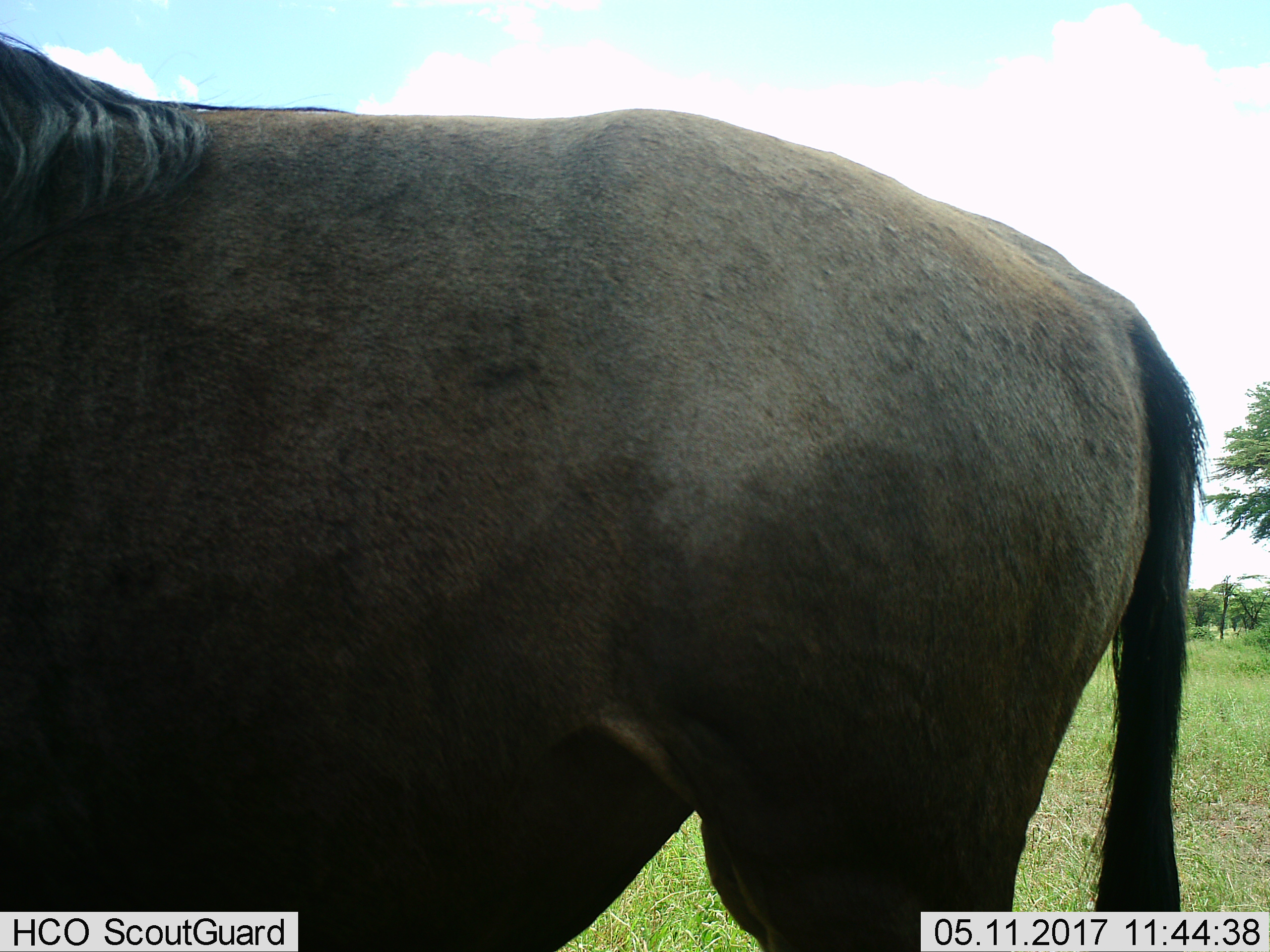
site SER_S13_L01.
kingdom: Animalia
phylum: Chordata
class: Mammalia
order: Artiodactyla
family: Bovidae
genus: Connochaetes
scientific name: Connochaetes taurinus taurinus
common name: blue wildebeest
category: wildebeestblue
Wildebeestblue (blue wildebeest) (Connochaetes taurinus taurinus), count 1. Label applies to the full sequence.